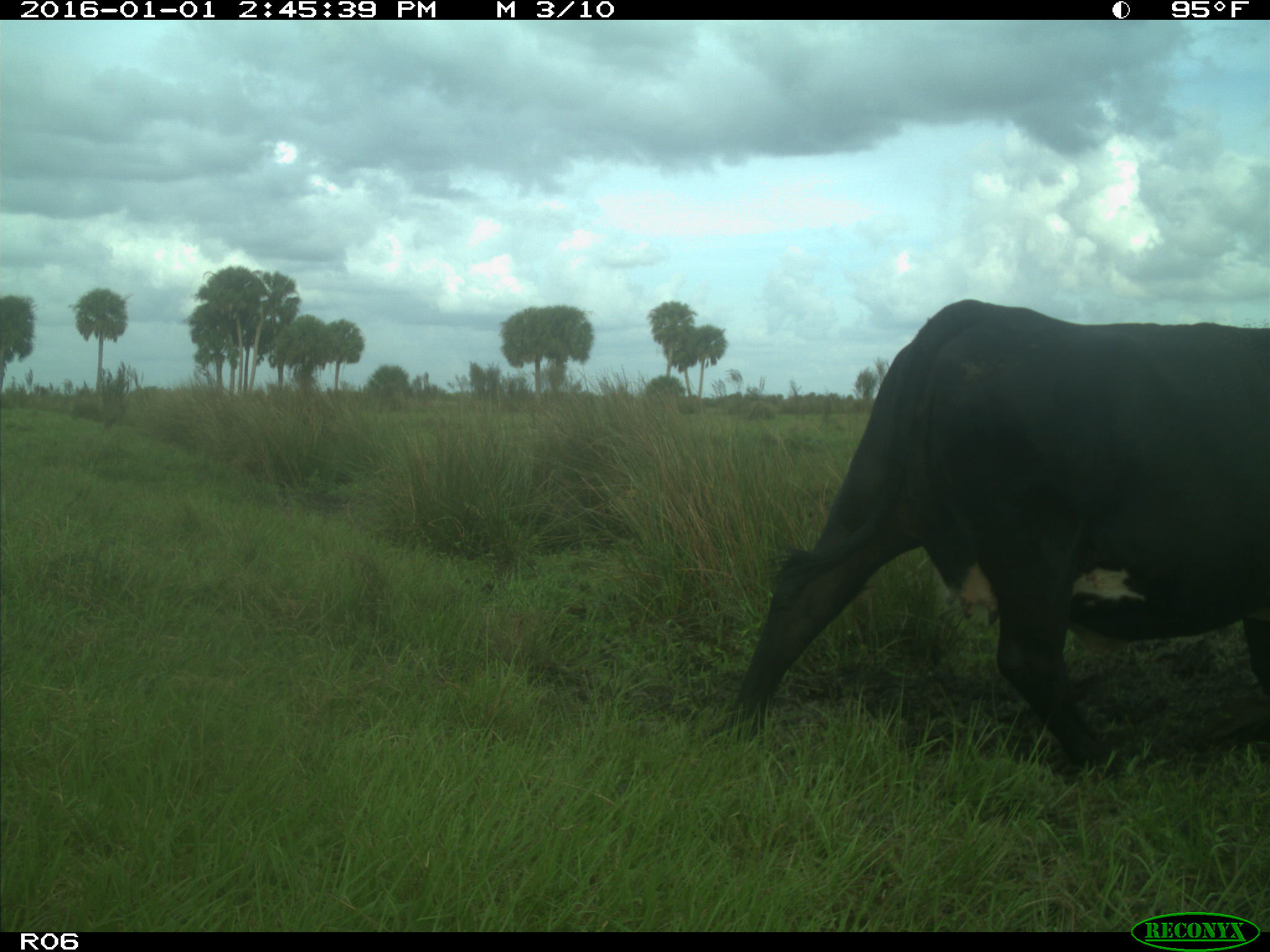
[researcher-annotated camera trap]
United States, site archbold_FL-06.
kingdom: Animalia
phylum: Chordata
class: Mammalia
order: Artiodactyla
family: Bovidae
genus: Bos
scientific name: Bos taurus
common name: domestic cow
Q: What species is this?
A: Bos taurus (domestic cow).